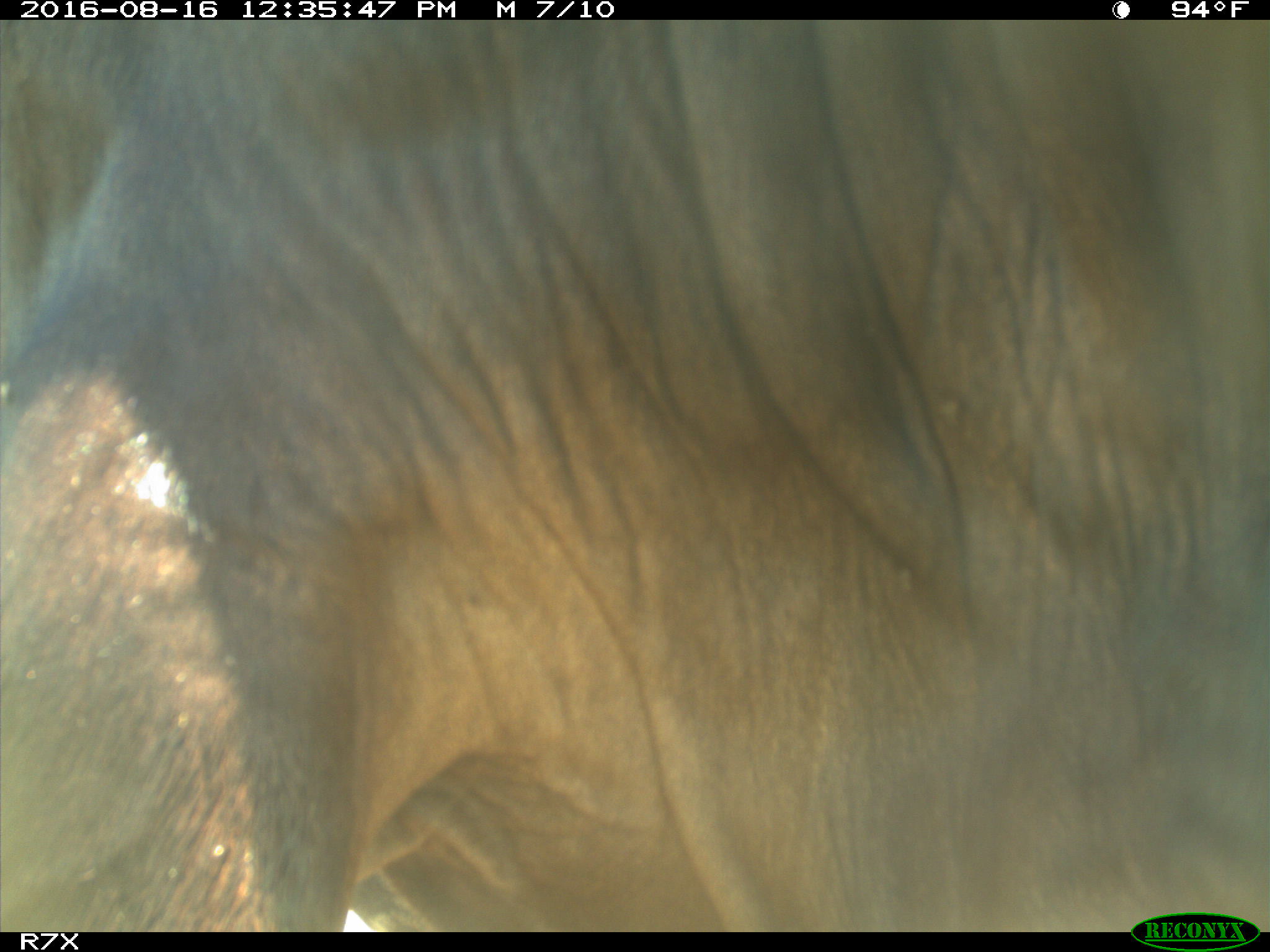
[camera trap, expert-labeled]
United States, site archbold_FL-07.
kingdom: Animalia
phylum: Chordata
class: Mammalia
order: Artiodactyla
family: Bovidae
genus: Bos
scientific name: Bos taurus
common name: domestic cow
Bos taurus (domestic cow).